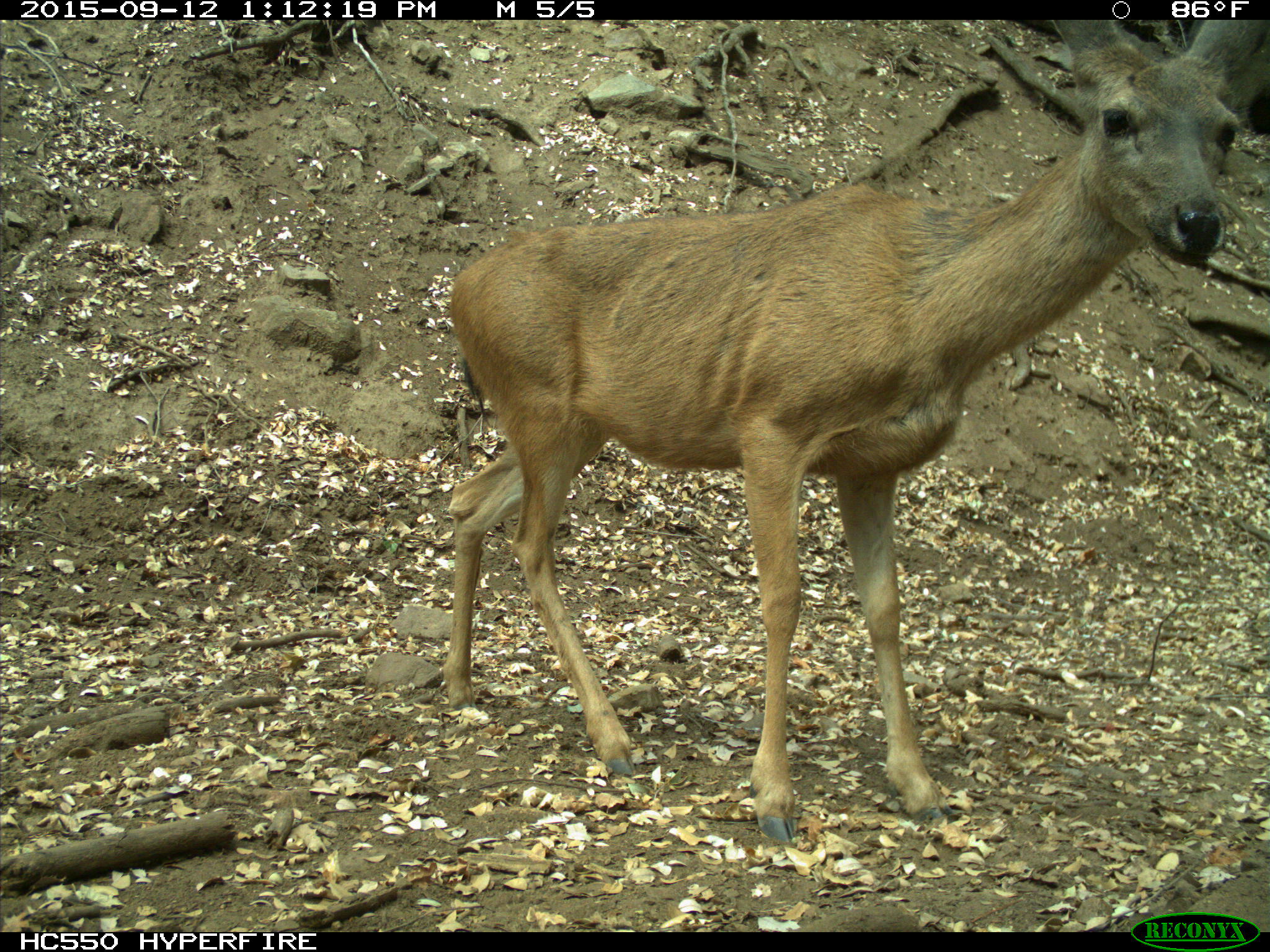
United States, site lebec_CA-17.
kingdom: Animalia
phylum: Chordata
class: Mammalia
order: Artiodactyla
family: Cervidae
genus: Odocoileus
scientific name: Odocoileus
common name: deer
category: unidentified deer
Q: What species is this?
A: Unidentified deer (deer) (Odocoileus).